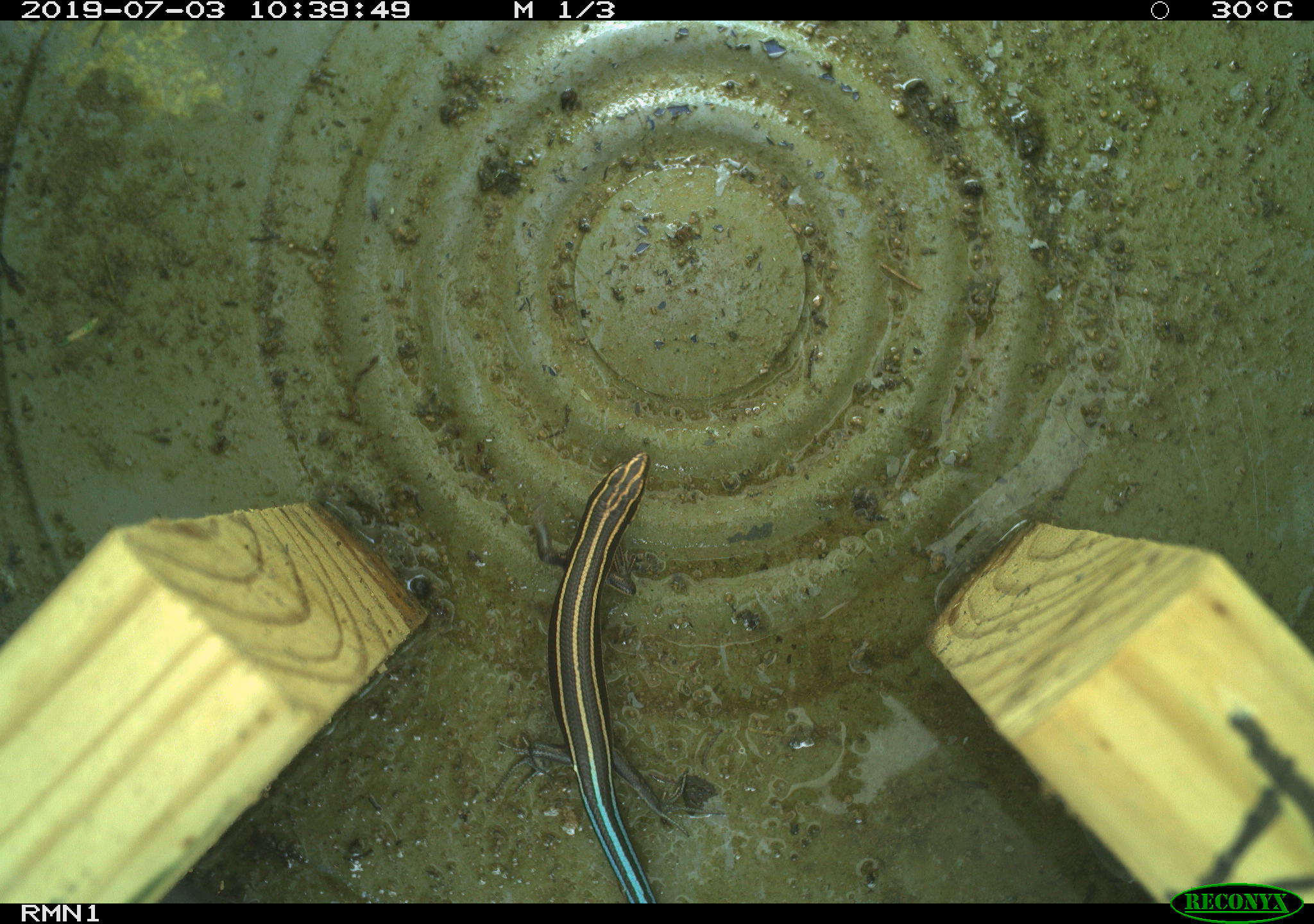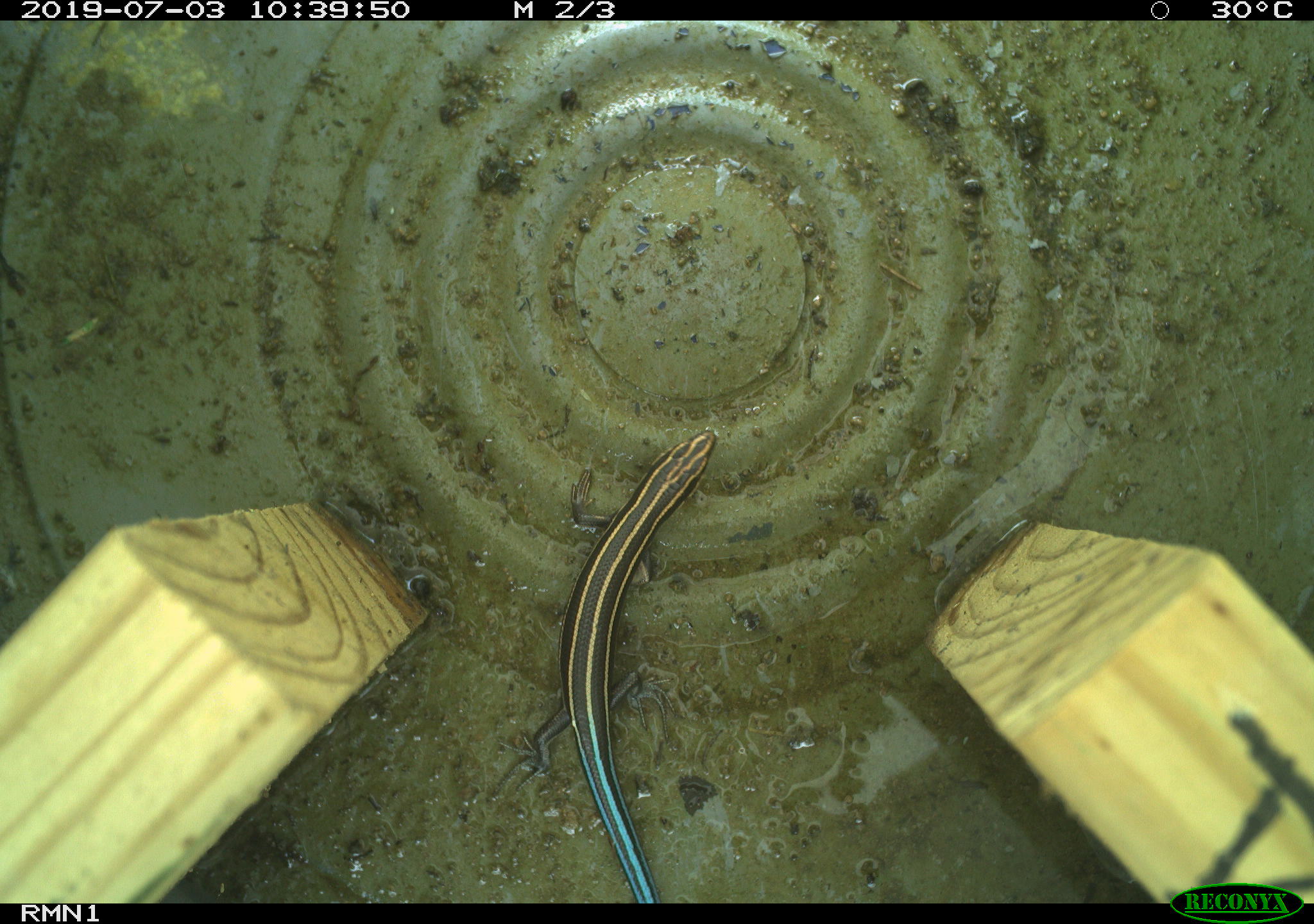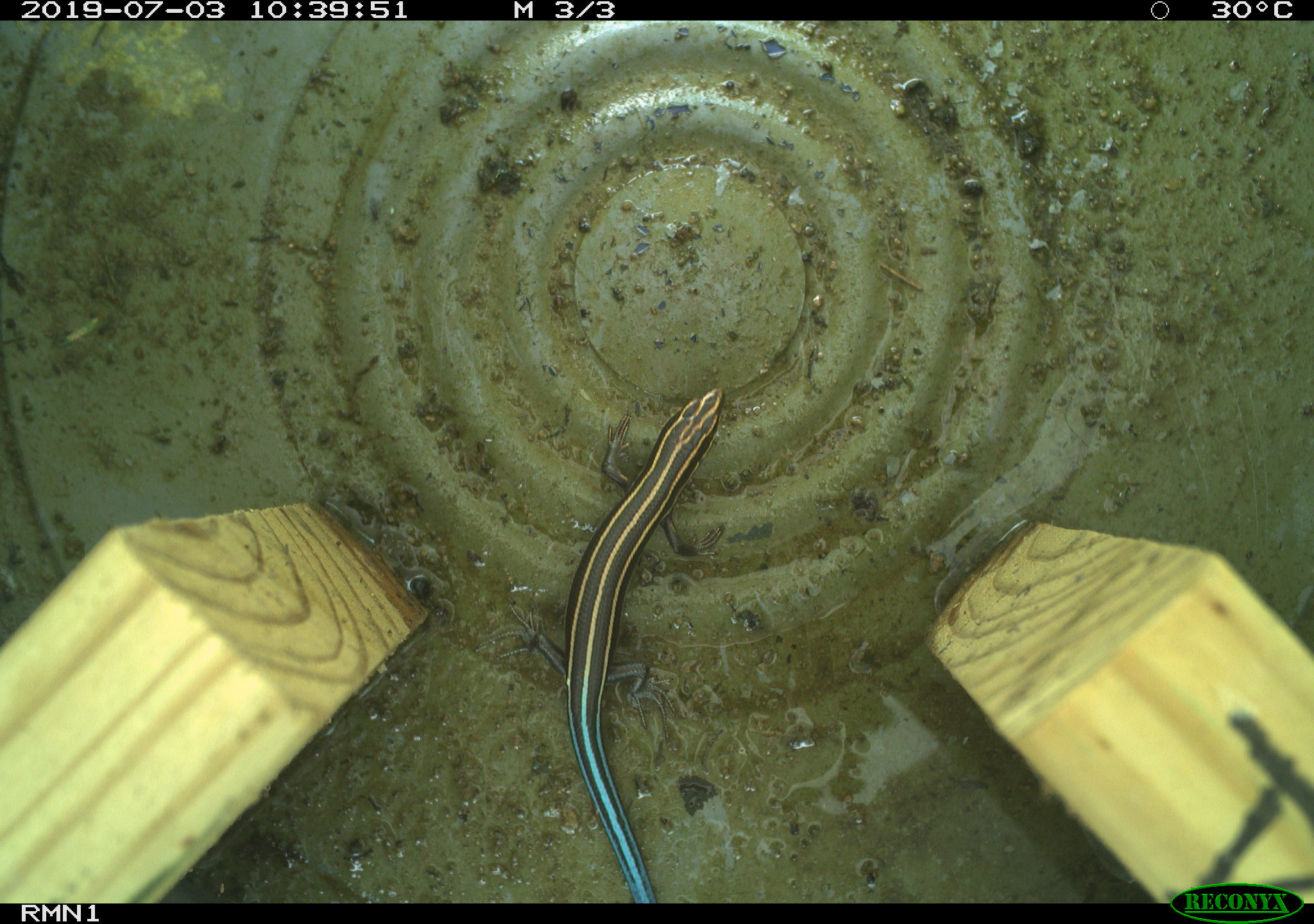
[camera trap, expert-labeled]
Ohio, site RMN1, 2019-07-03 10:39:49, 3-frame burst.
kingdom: Animalia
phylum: Chordata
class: Reptilia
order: Squamata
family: Scincidae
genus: Plestiodon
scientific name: Plestiodon fasciatus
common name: common five-lined skink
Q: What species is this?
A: Common five-lined skink (Plestiodon fasciatus).